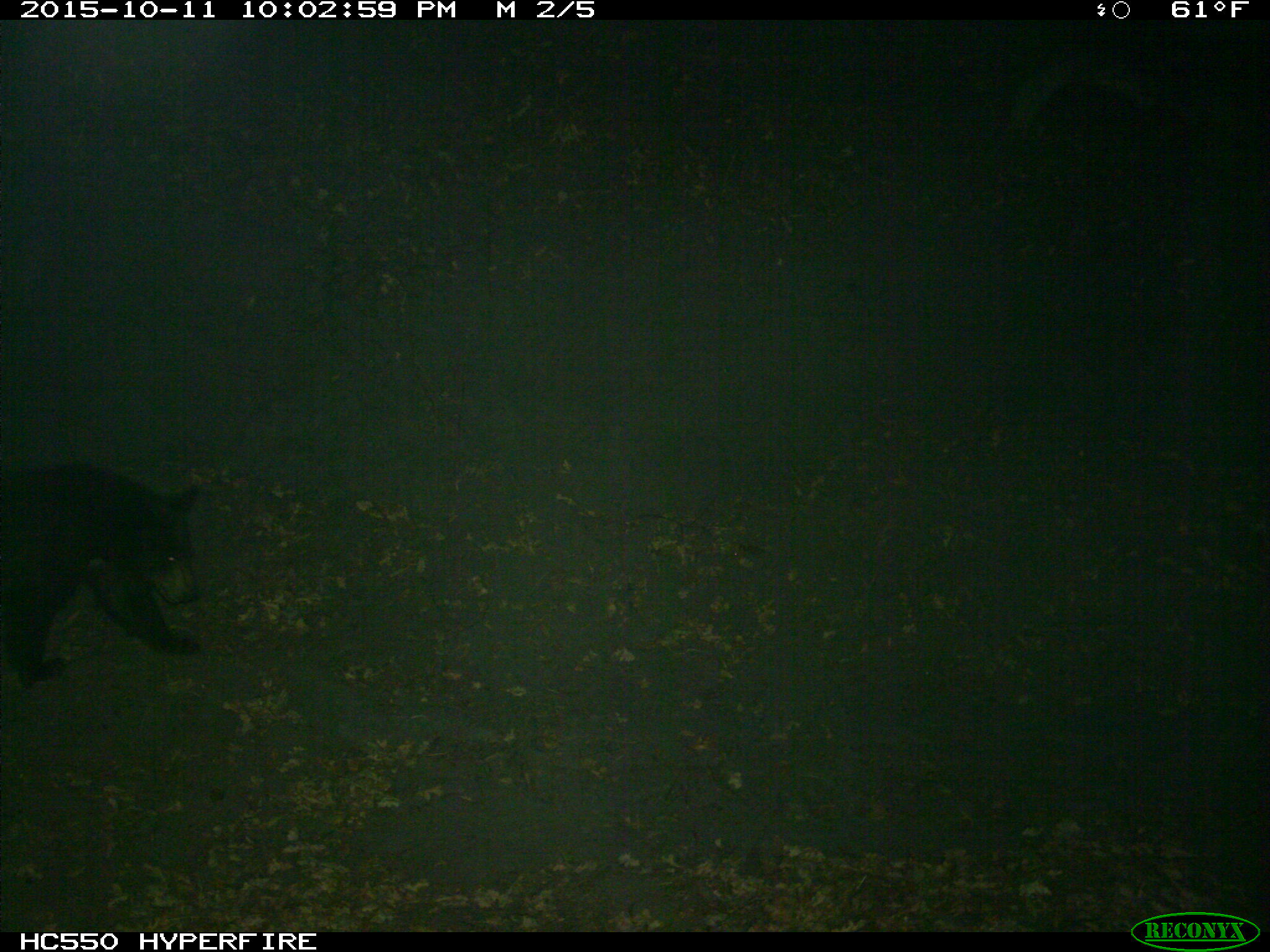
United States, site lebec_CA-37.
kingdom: Animalia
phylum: Chordata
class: Mammalia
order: Carnivora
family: Ursidae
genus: Ursus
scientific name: Ursus americanus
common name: american black bear